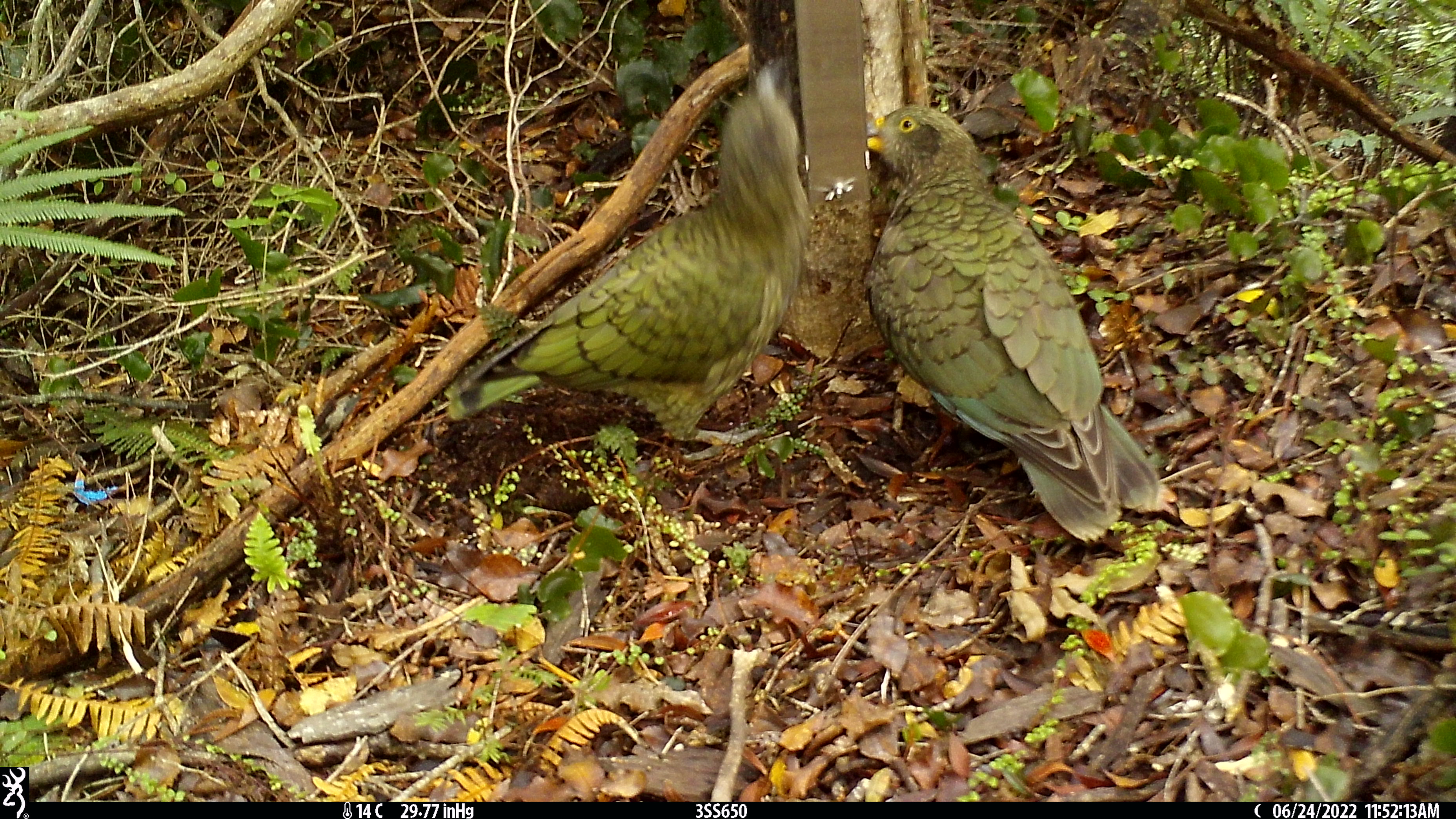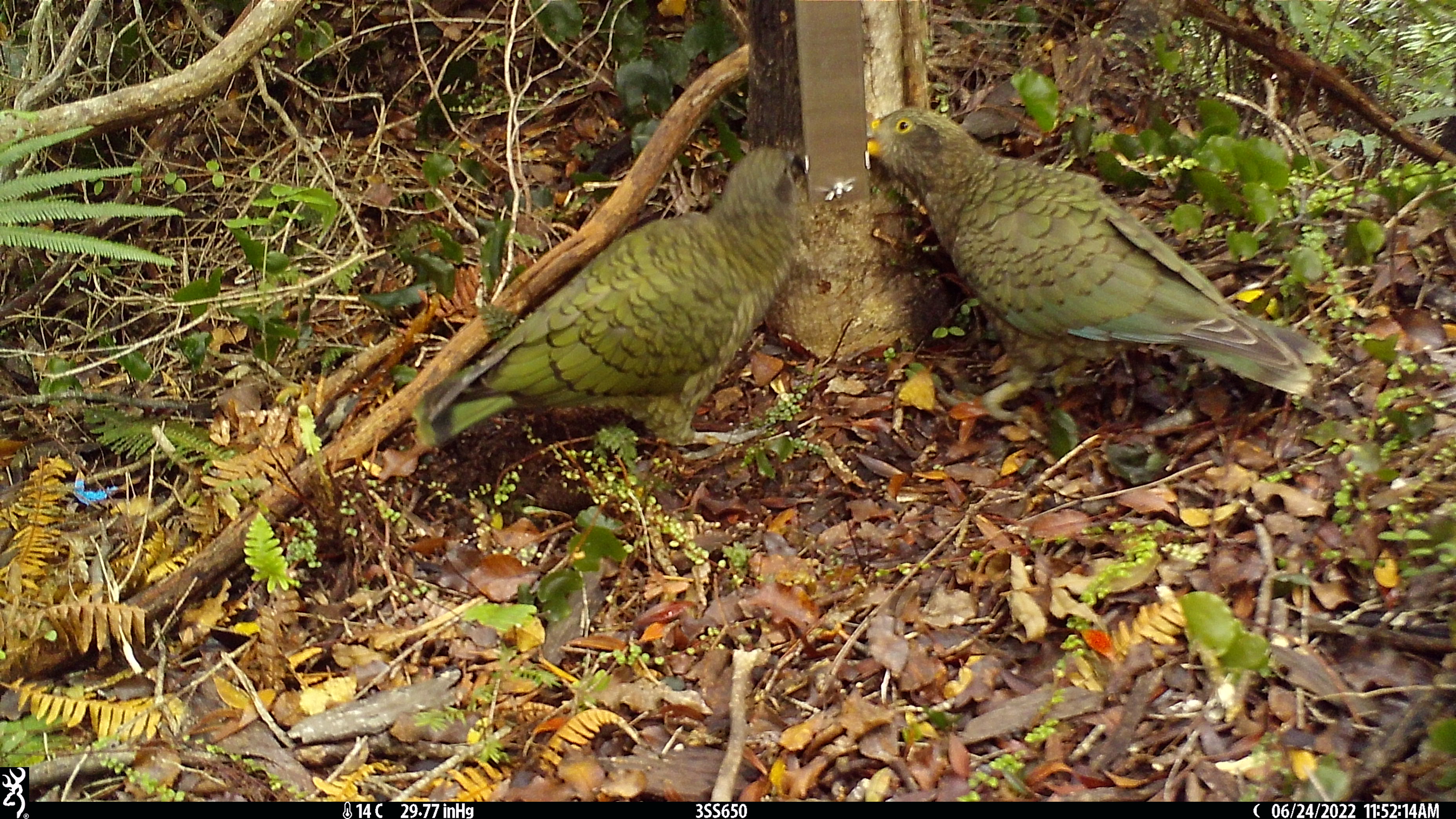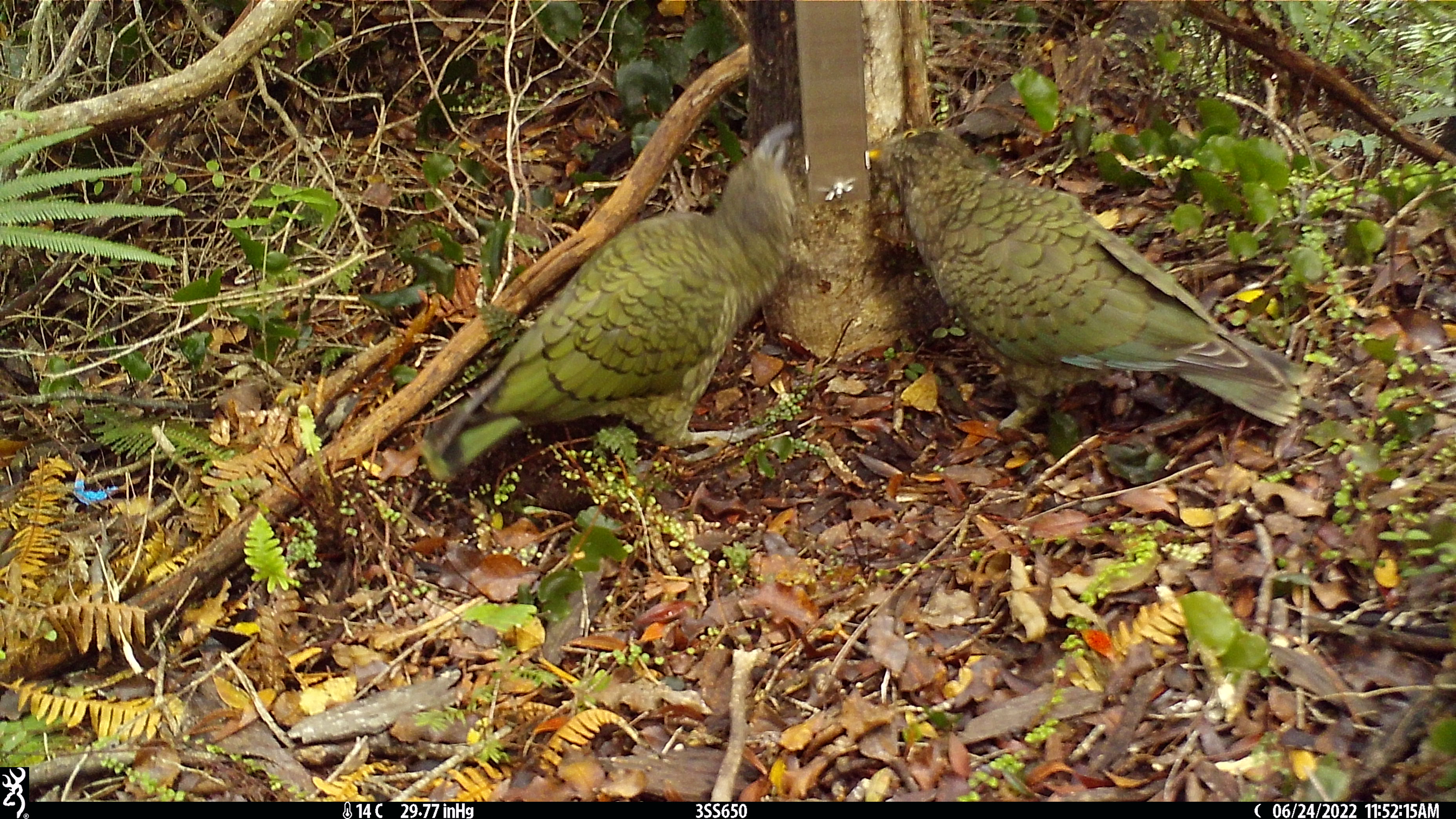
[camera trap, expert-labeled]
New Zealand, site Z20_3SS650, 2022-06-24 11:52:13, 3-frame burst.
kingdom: Animalia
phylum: Chordata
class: Aves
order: Psittaciformes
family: Strigopidae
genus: Nestor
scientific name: Nestor notabilis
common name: kea